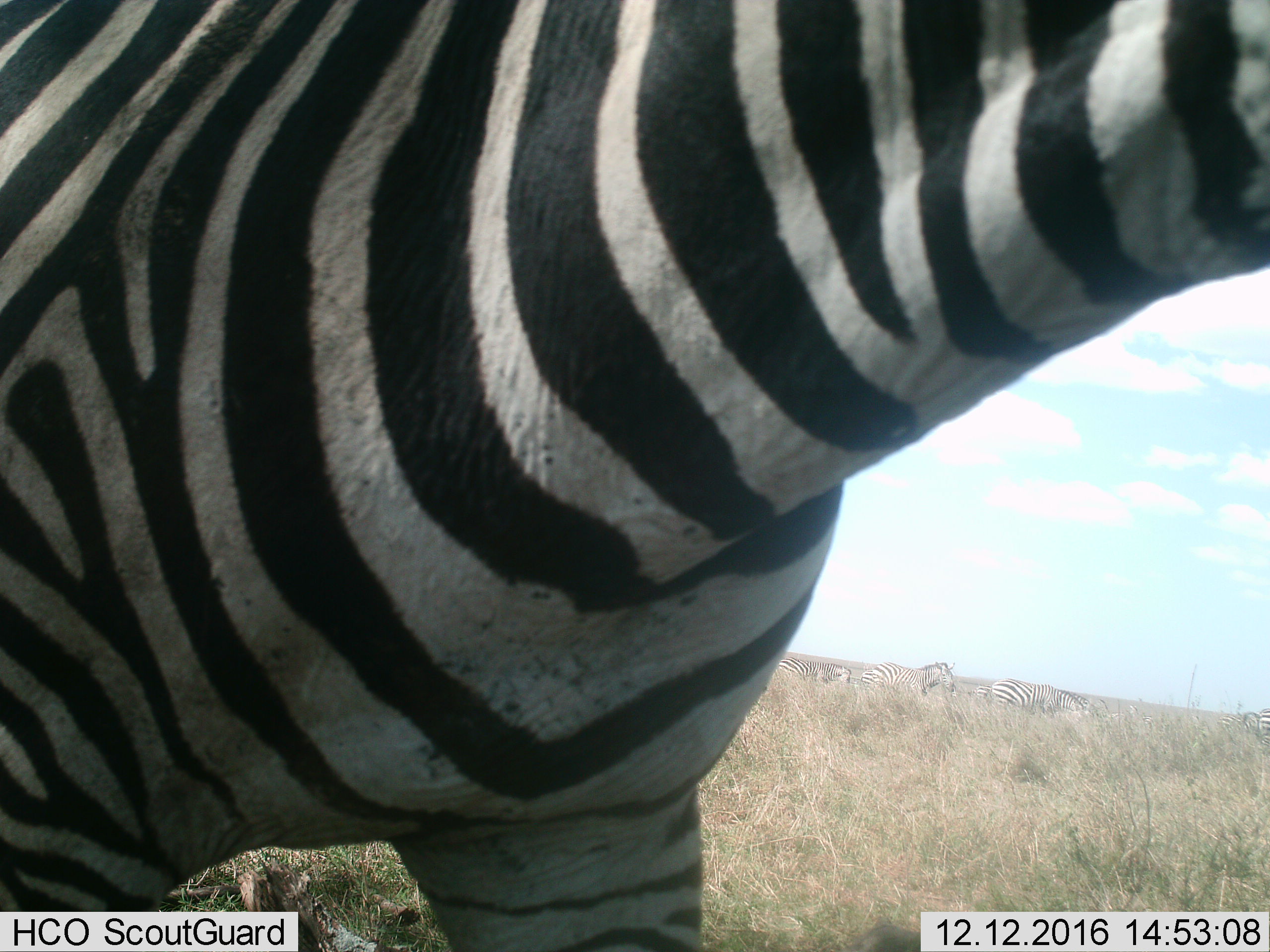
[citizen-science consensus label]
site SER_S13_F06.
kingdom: Animalia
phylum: Chordata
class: Mammalia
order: Perissodactyla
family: Equidae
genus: Equus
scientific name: Equus quagga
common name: plains zebra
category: zebraplains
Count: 7.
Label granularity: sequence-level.